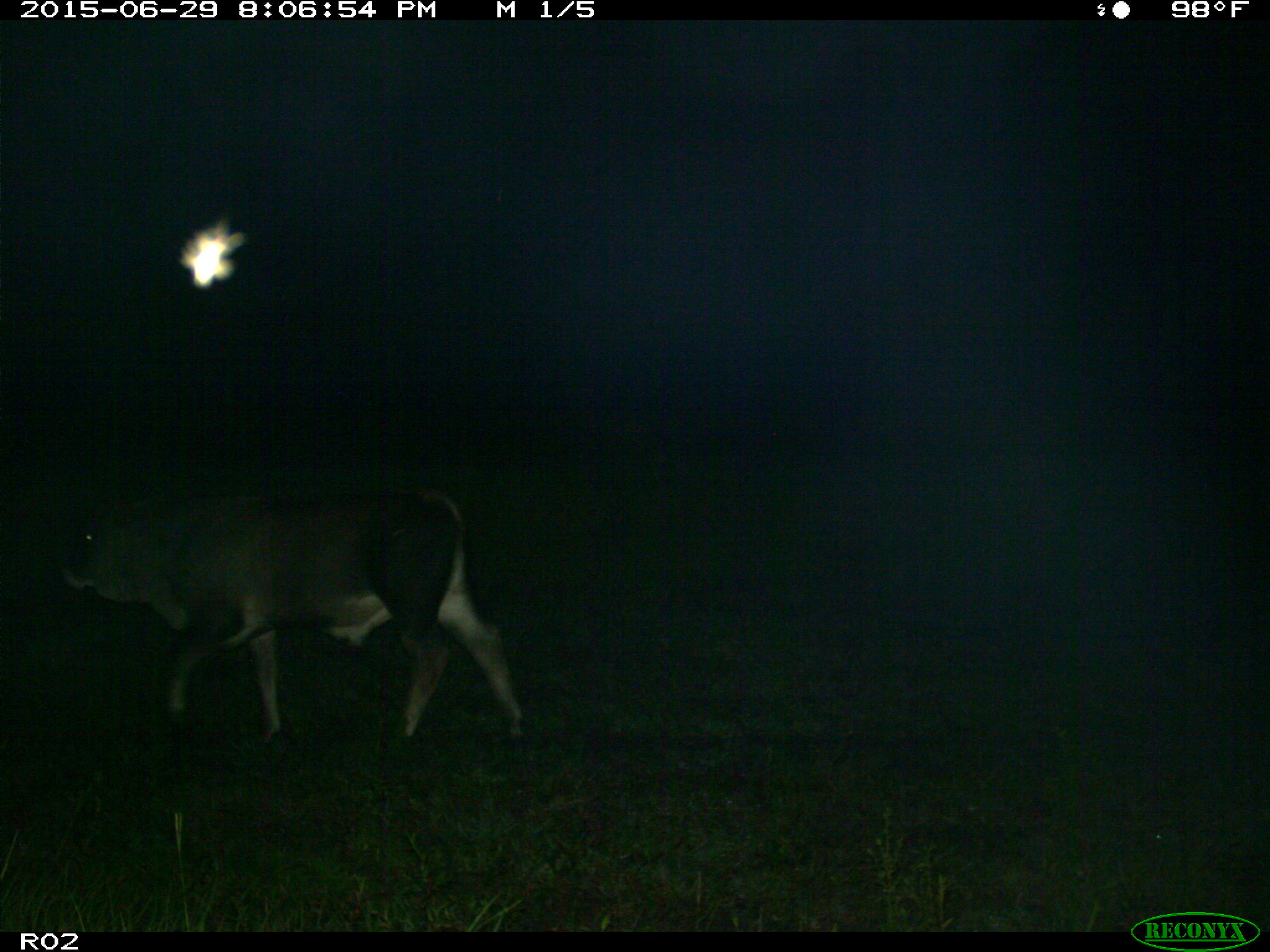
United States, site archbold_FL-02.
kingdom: Animalia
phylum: Chordata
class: Mammalia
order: Artiodactyla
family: Bovidae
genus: Bos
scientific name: Bos taurus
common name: domestic cow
Bos taurus (domestic cow).